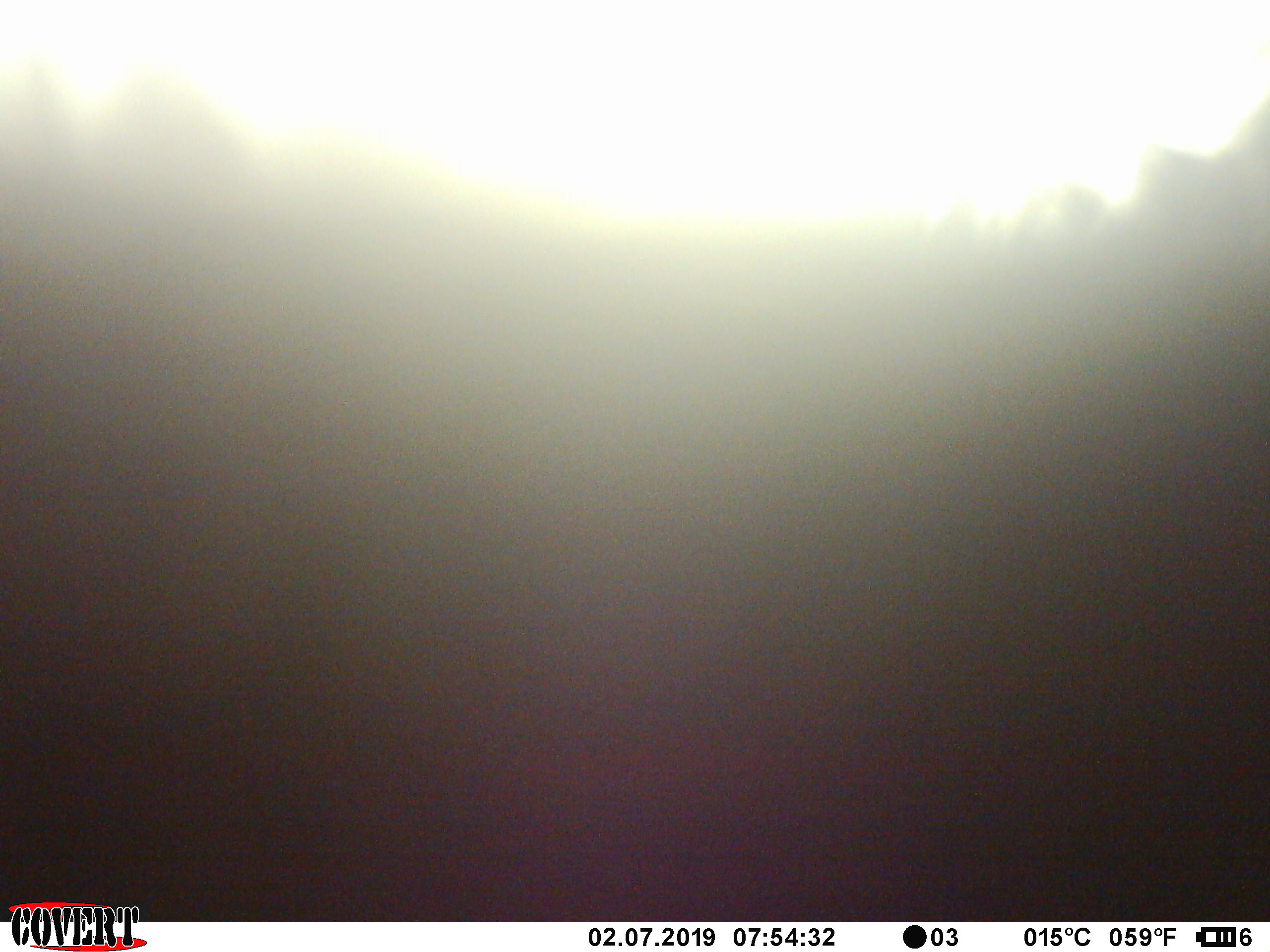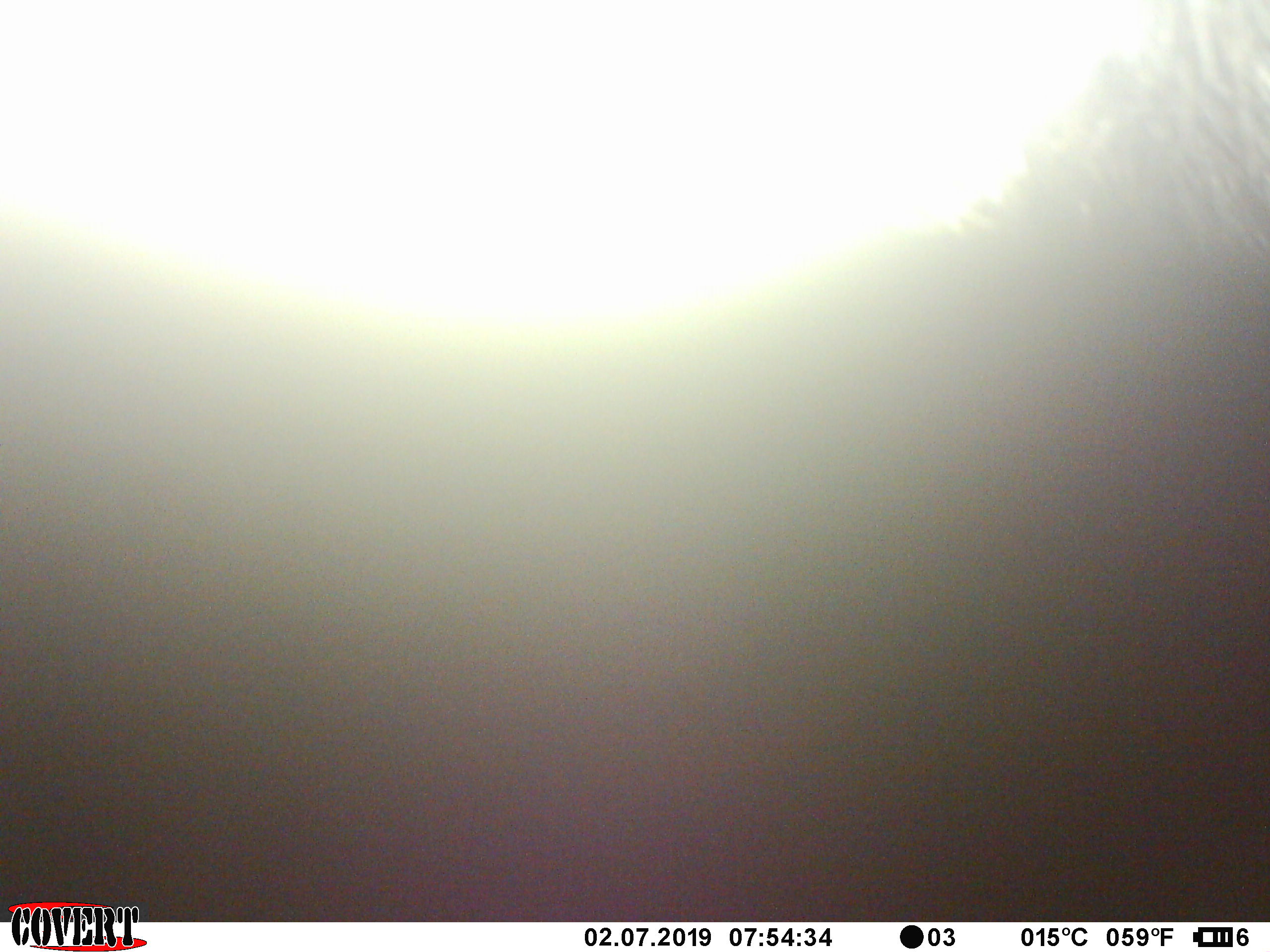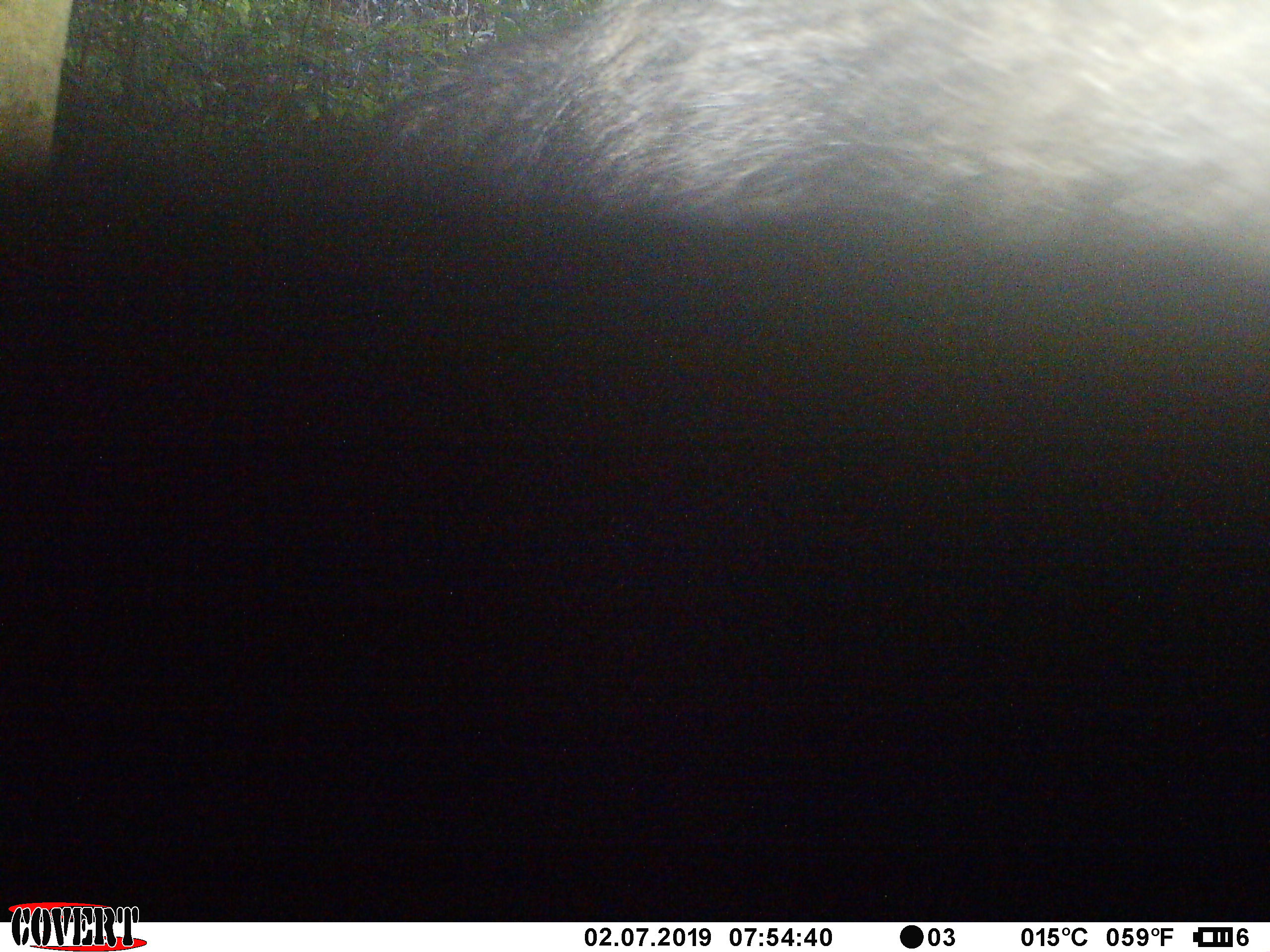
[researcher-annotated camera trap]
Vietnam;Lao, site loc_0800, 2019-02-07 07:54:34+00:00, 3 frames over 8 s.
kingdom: Animalia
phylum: Chordata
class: Mammalia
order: Artiodactyla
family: Bovidae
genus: Capricornis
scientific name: Capricornis sumatraensis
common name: chinese serow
Chinese serow (Capricornis sumatraensis). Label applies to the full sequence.